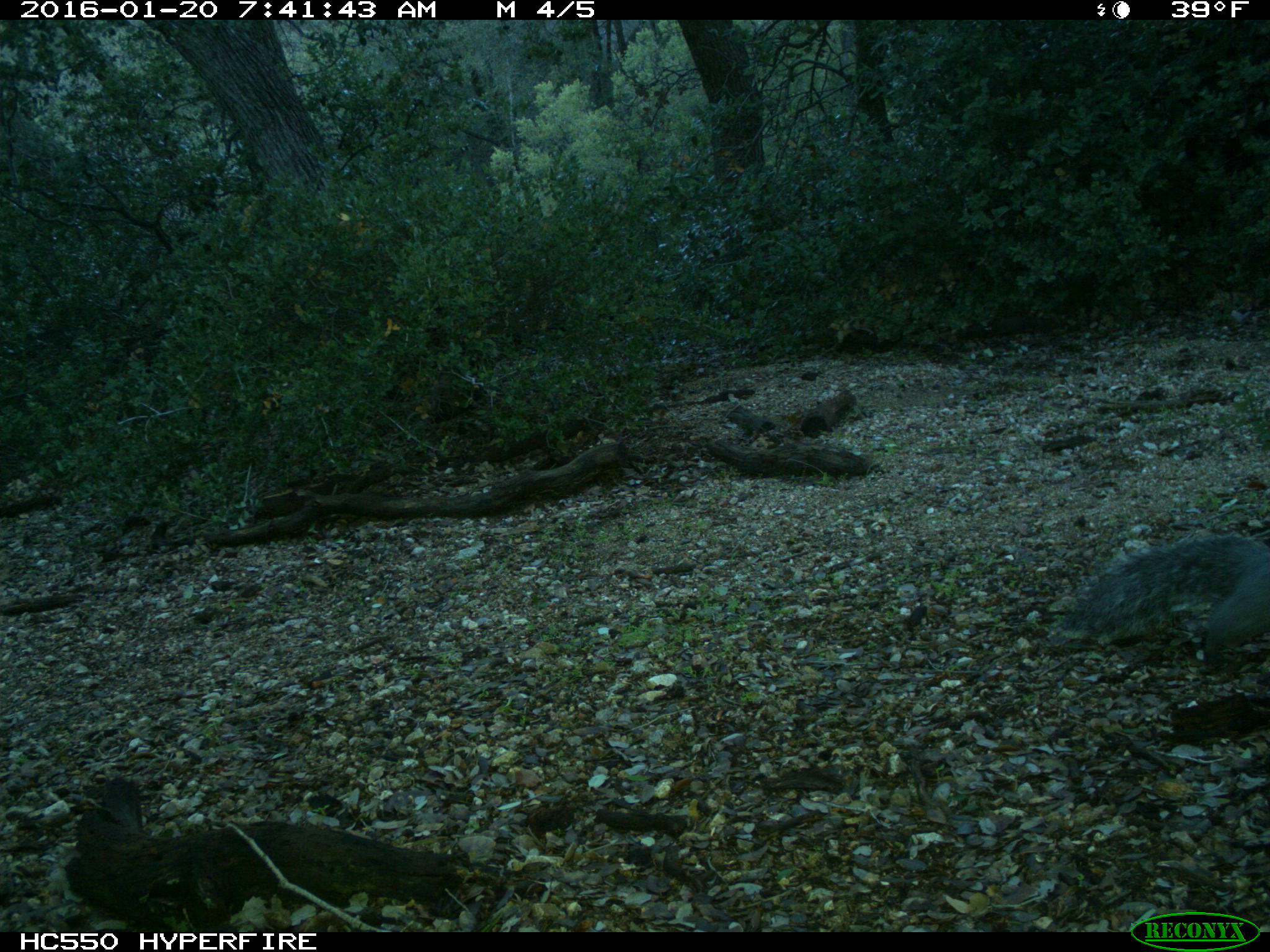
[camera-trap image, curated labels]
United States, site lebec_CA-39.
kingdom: Animalia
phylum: Chordata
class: Mammalia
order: Rodentia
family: Sciuridae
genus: Sciurus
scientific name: Sciurus carolinensis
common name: eastern gray squirrel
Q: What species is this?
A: Sciurus carolinensis (eastern gray squirrel).